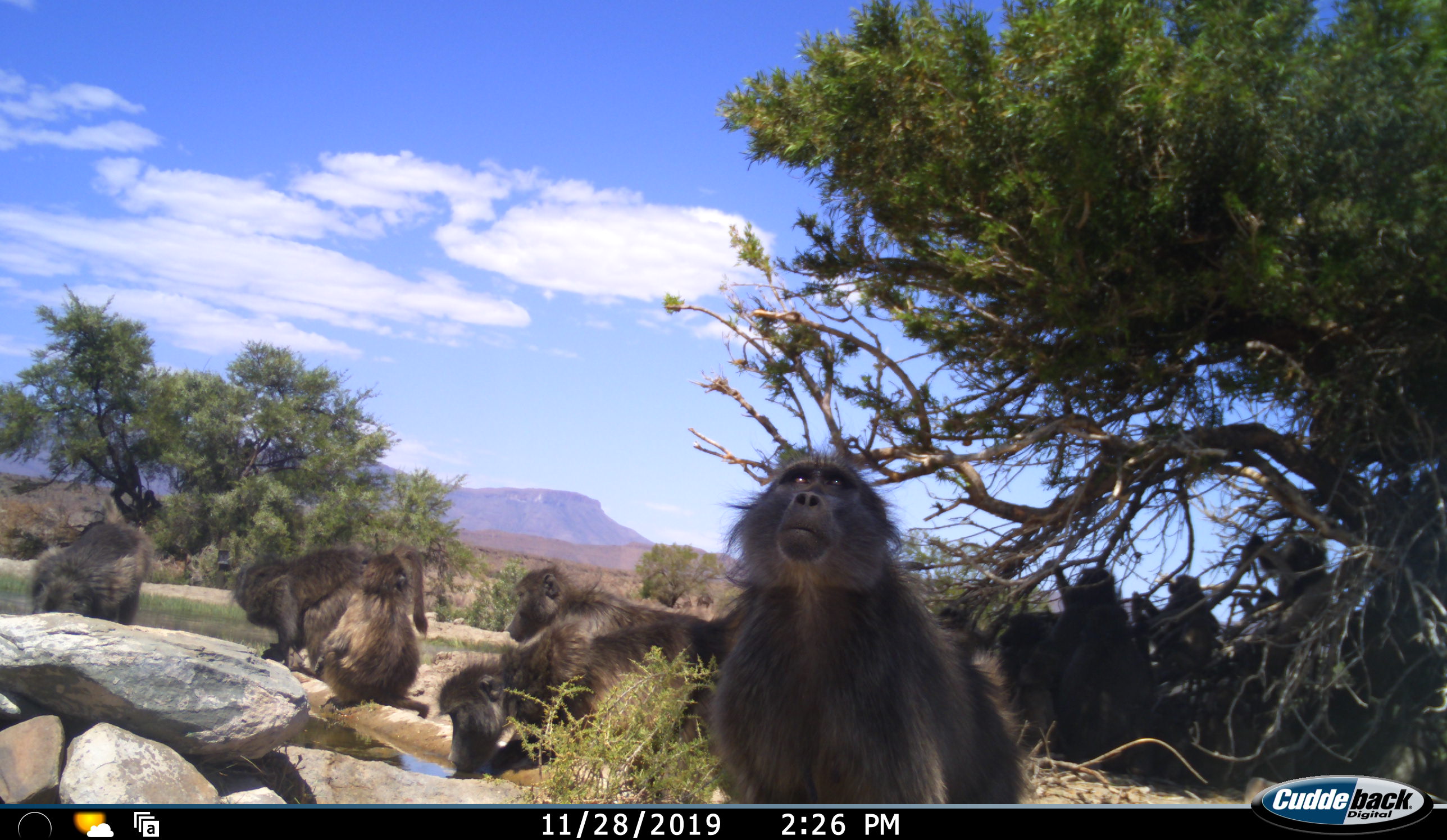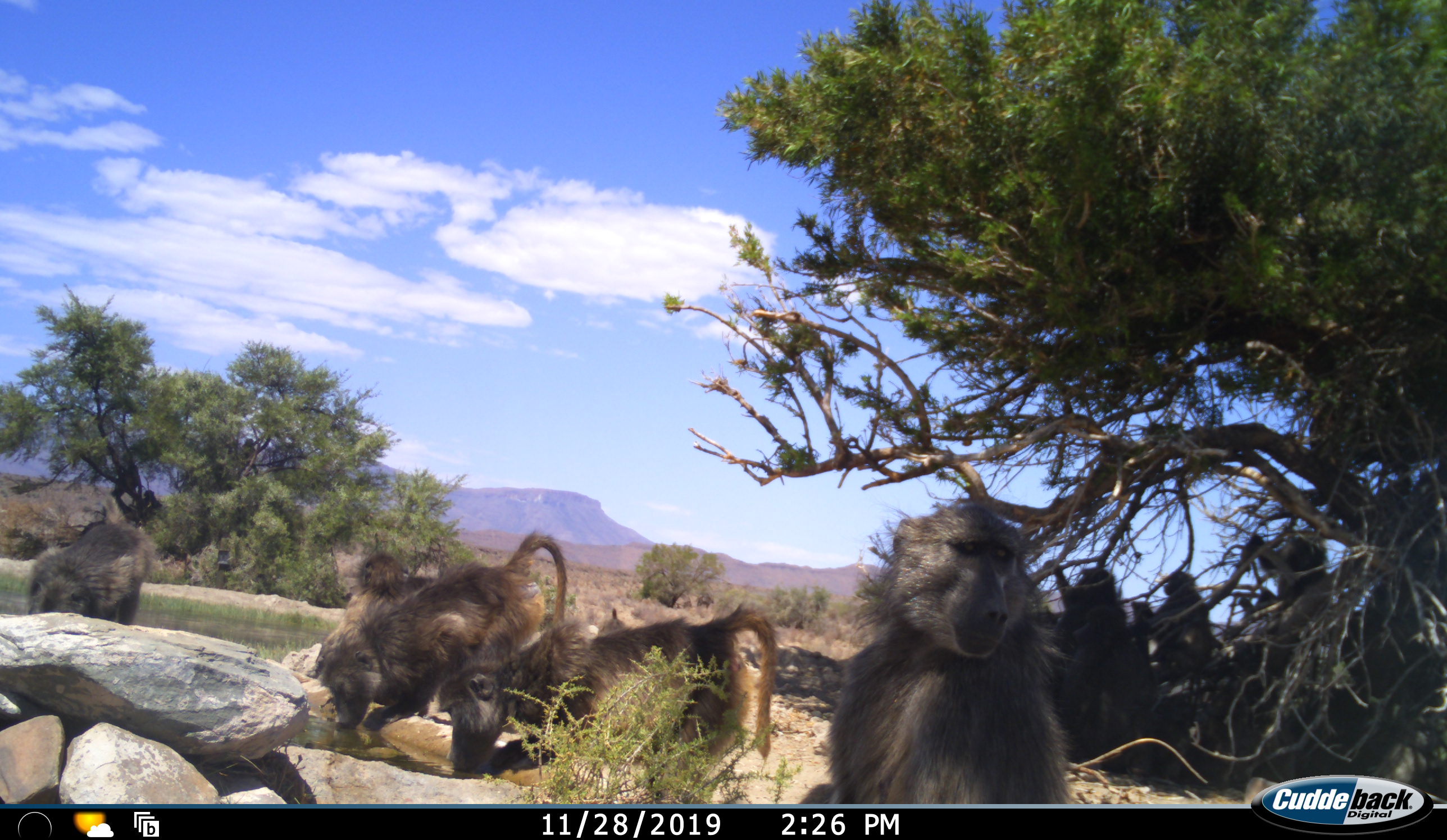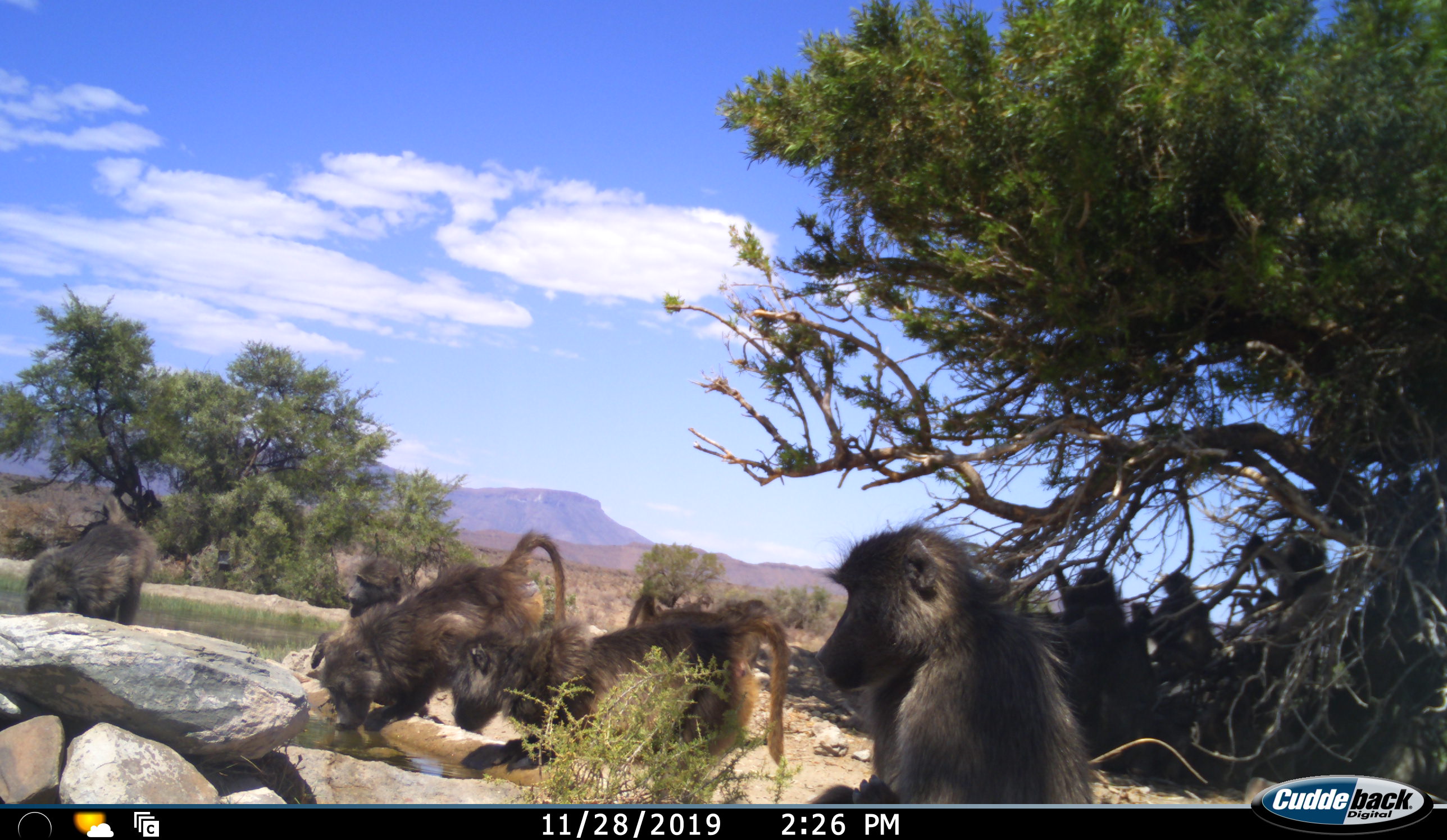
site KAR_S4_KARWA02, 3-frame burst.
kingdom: Animalia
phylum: Chordata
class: Mammalia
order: Primates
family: Cercopithecidae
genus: Papio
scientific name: Papio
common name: baboon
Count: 11-50.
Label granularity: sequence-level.